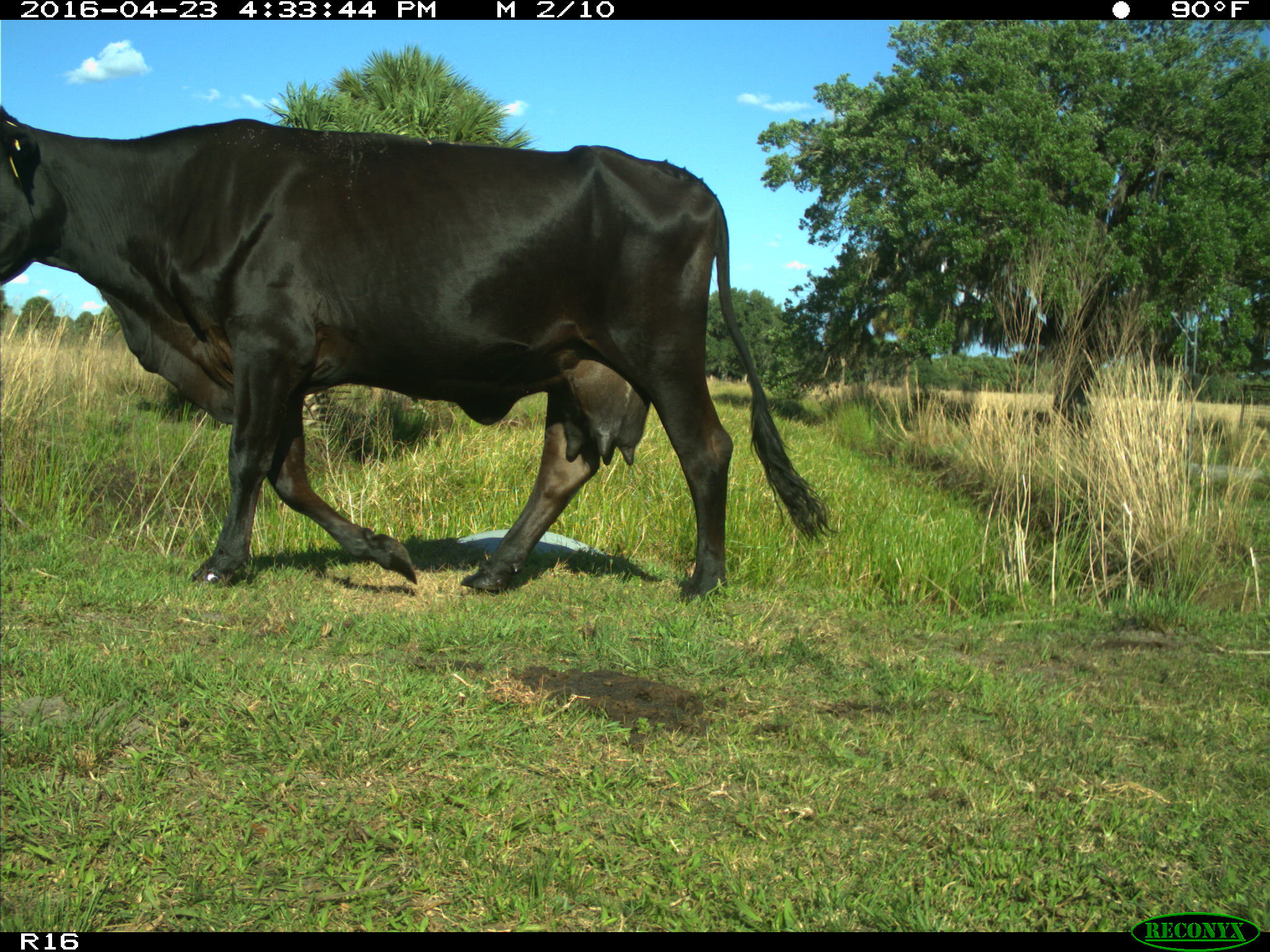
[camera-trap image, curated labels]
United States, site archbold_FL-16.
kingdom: Animalia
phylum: Chordata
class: Mammalia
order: Artiodactyla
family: Bovidae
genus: Bos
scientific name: Bos taurus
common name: domestic cow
Bos taurus (domestic cow).